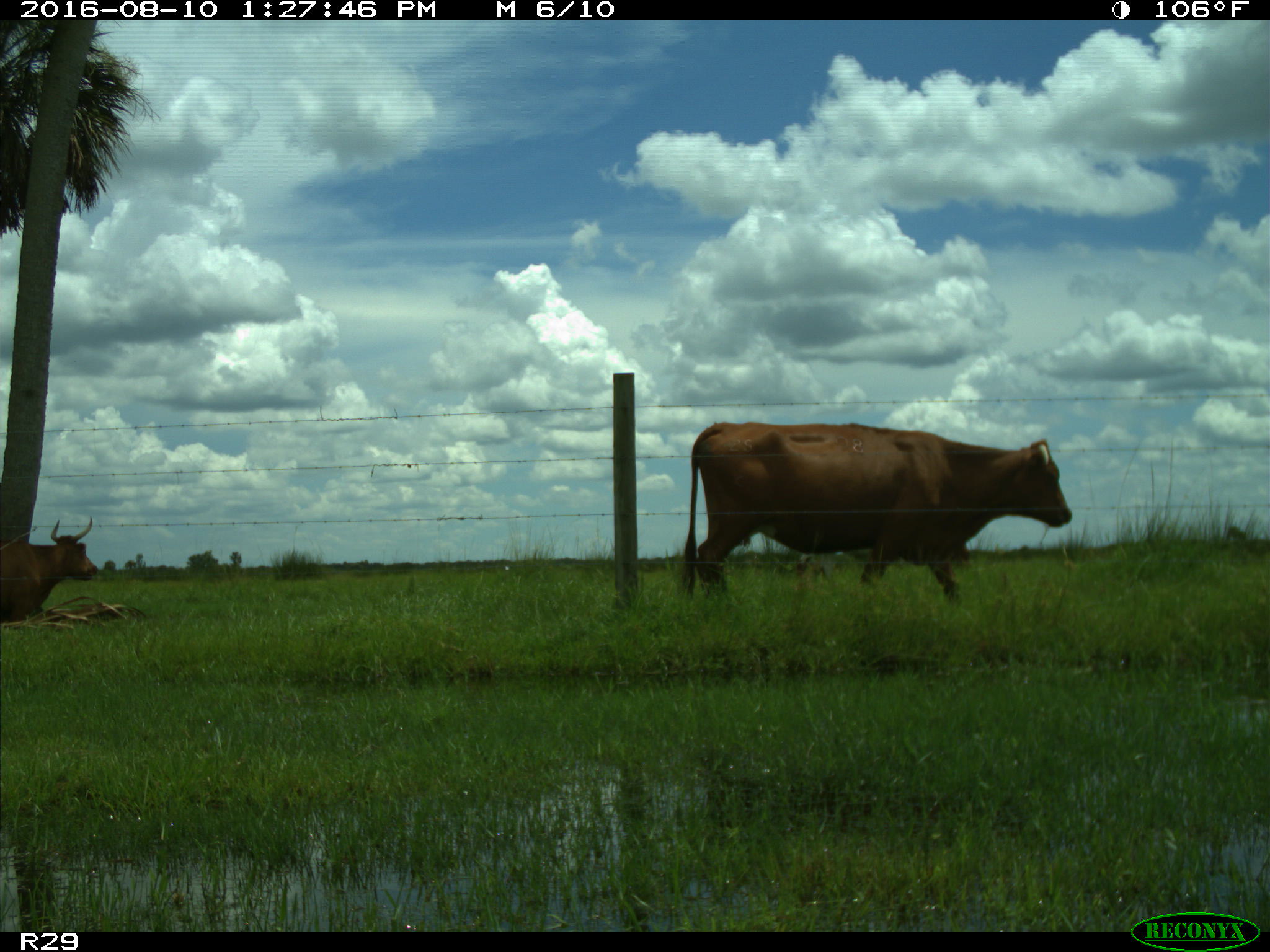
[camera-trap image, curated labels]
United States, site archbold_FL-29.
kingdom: Animalia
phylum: Chordata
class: Mammalia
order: Artiodactyla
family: Bovidae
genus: Bos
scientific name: Bos taurus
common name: domestic cow